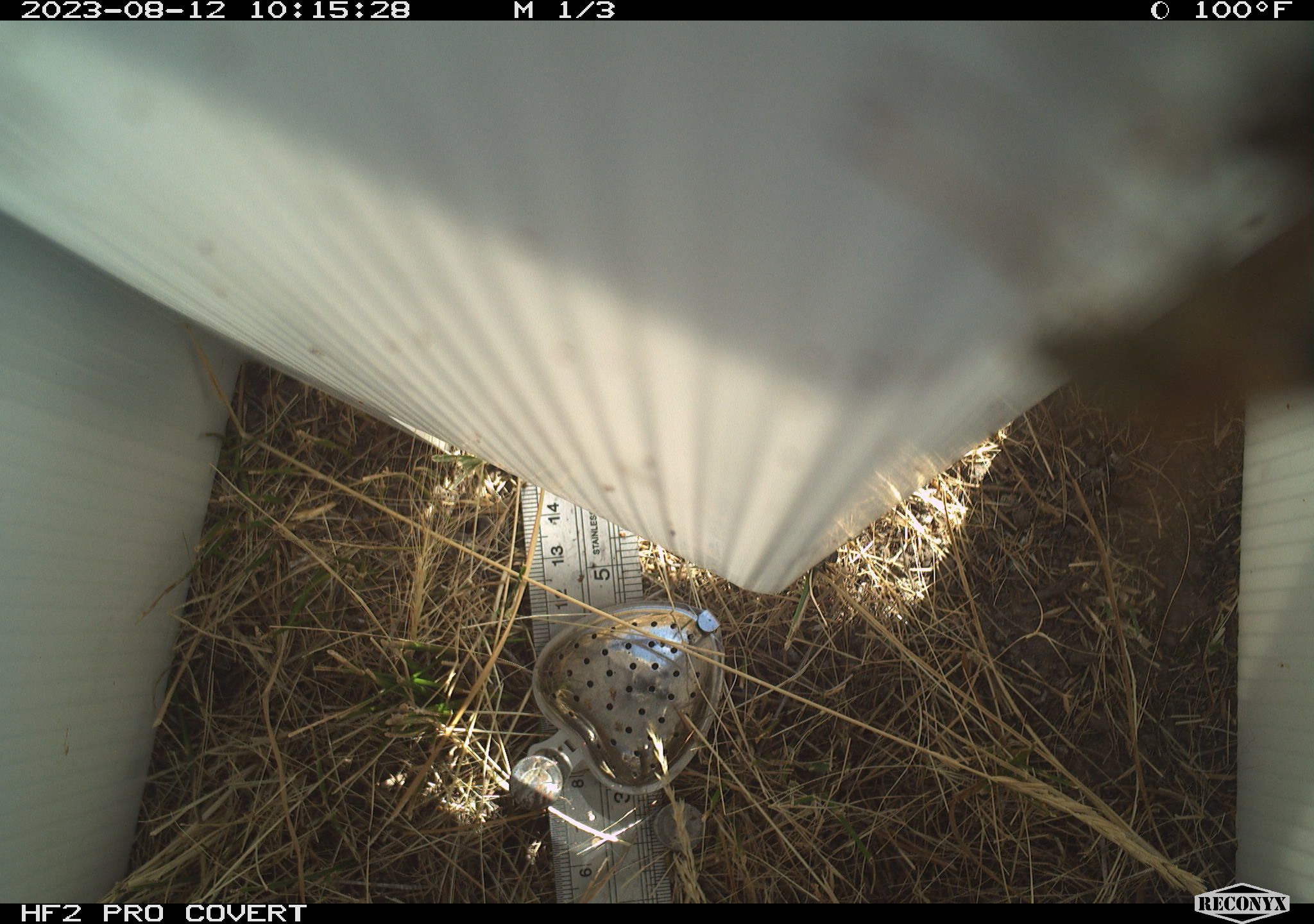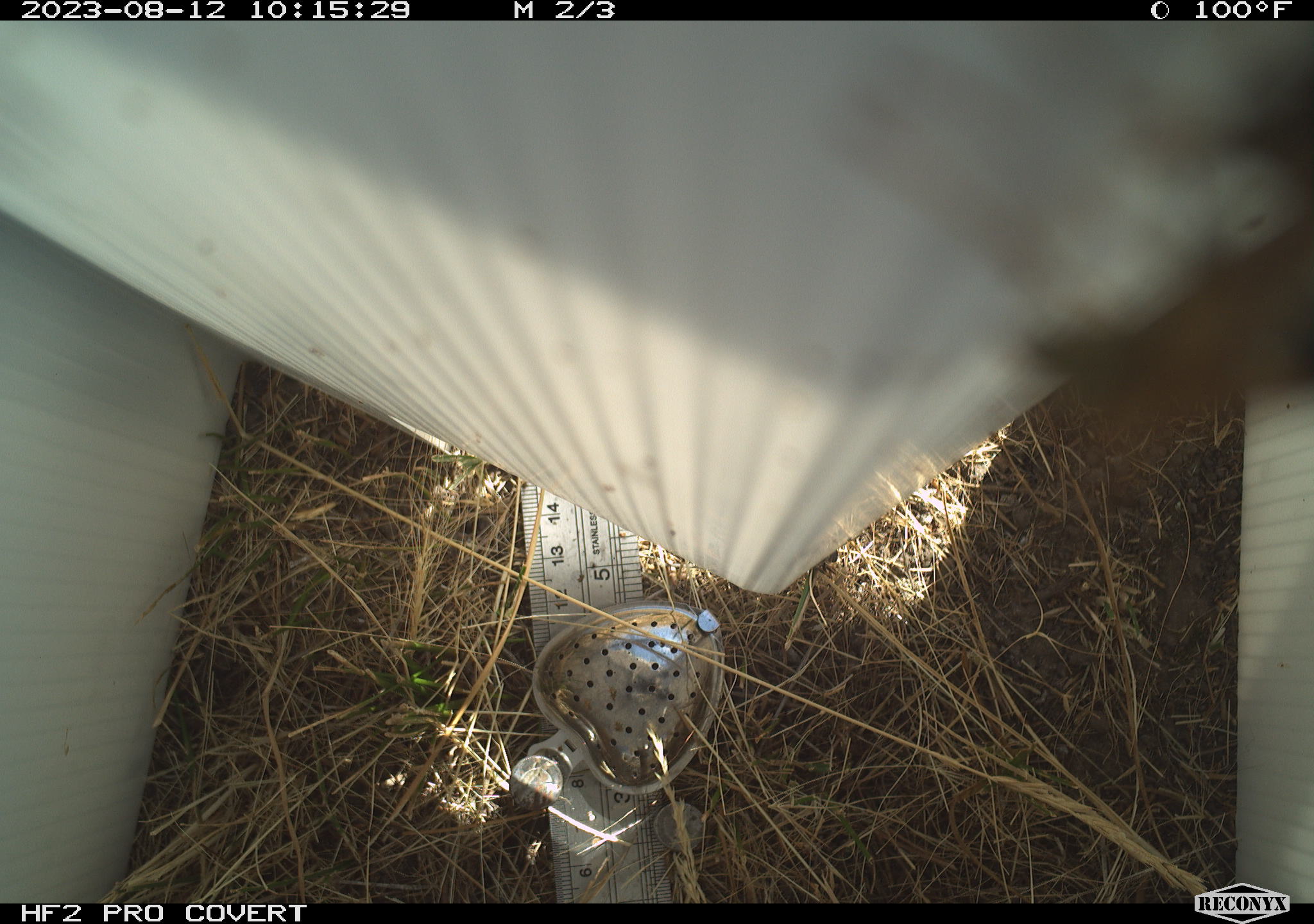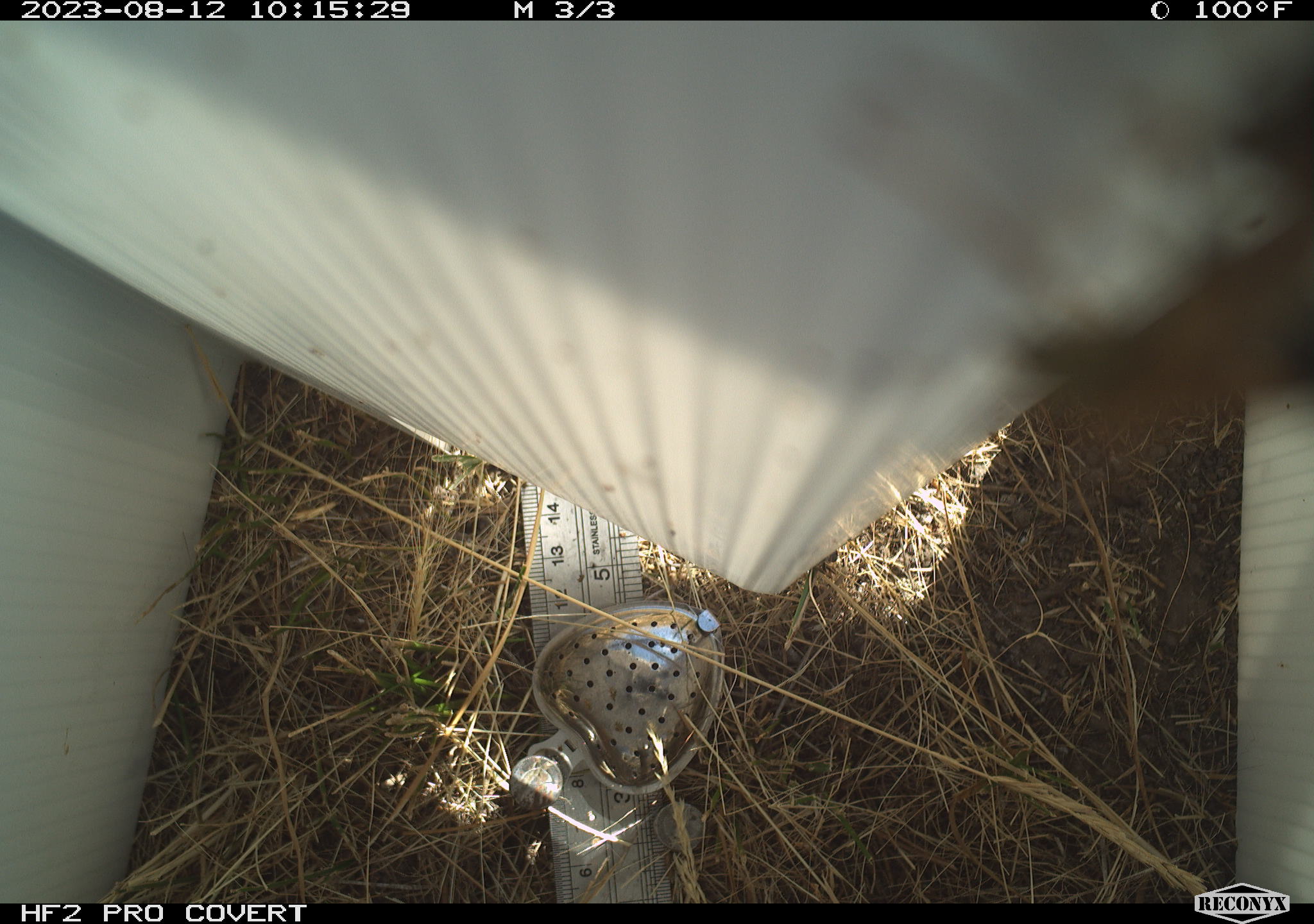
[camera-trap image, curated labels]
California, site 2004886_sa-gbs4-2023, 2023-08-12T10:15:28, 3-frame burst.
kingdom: Animalia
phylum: Arthropoda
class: Insecta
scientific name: Insecta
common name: insect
Insect (Insecta).